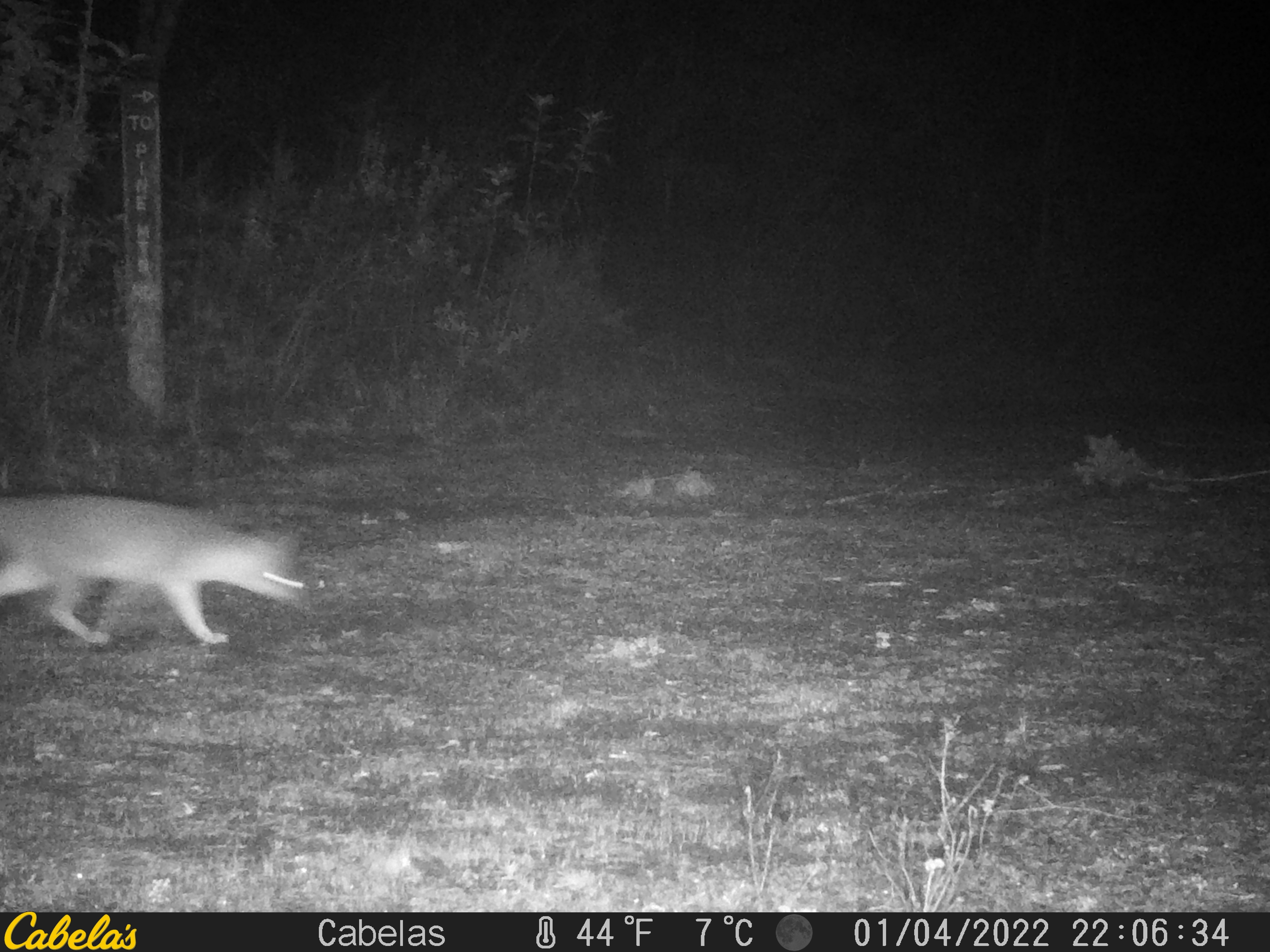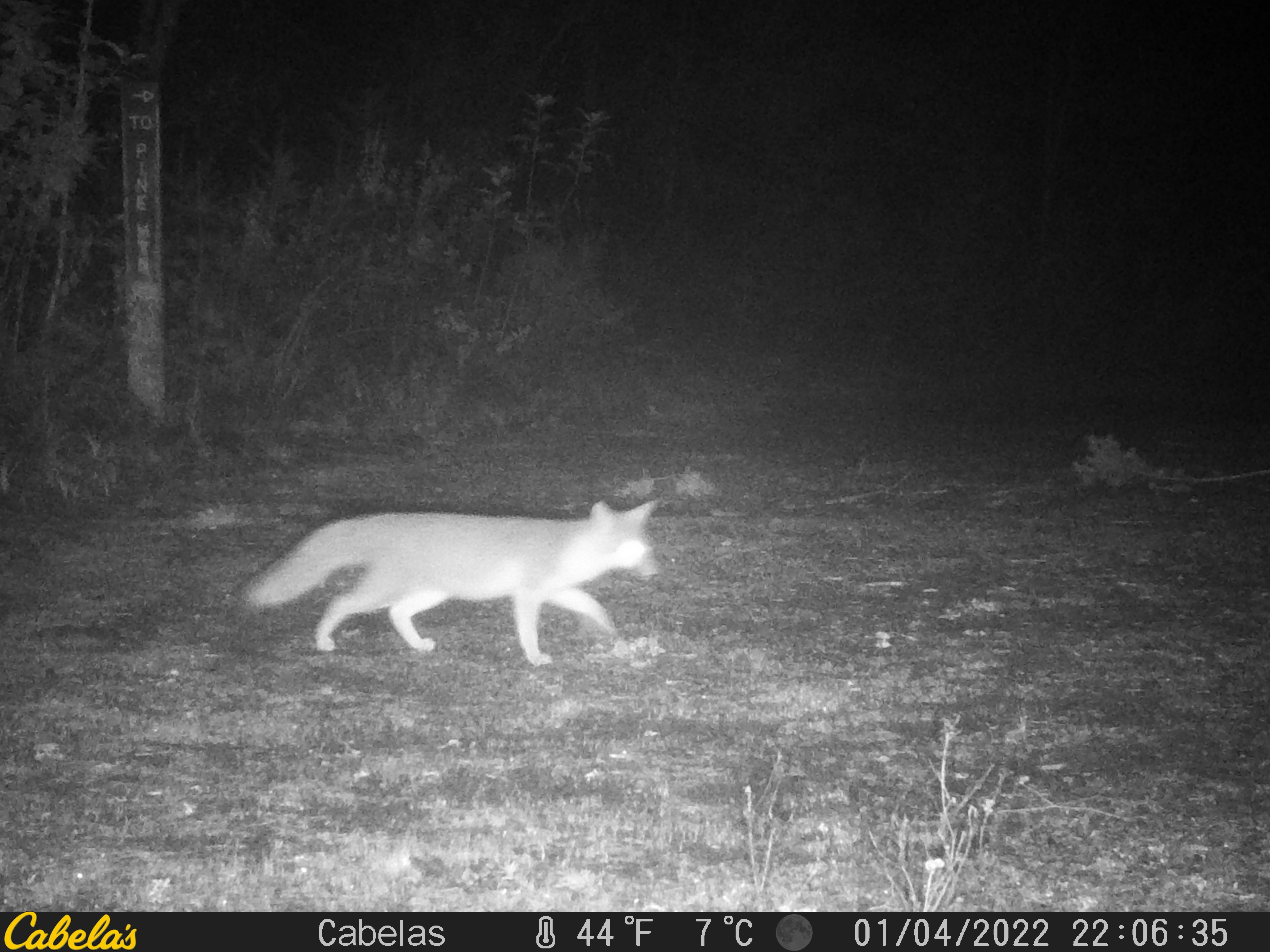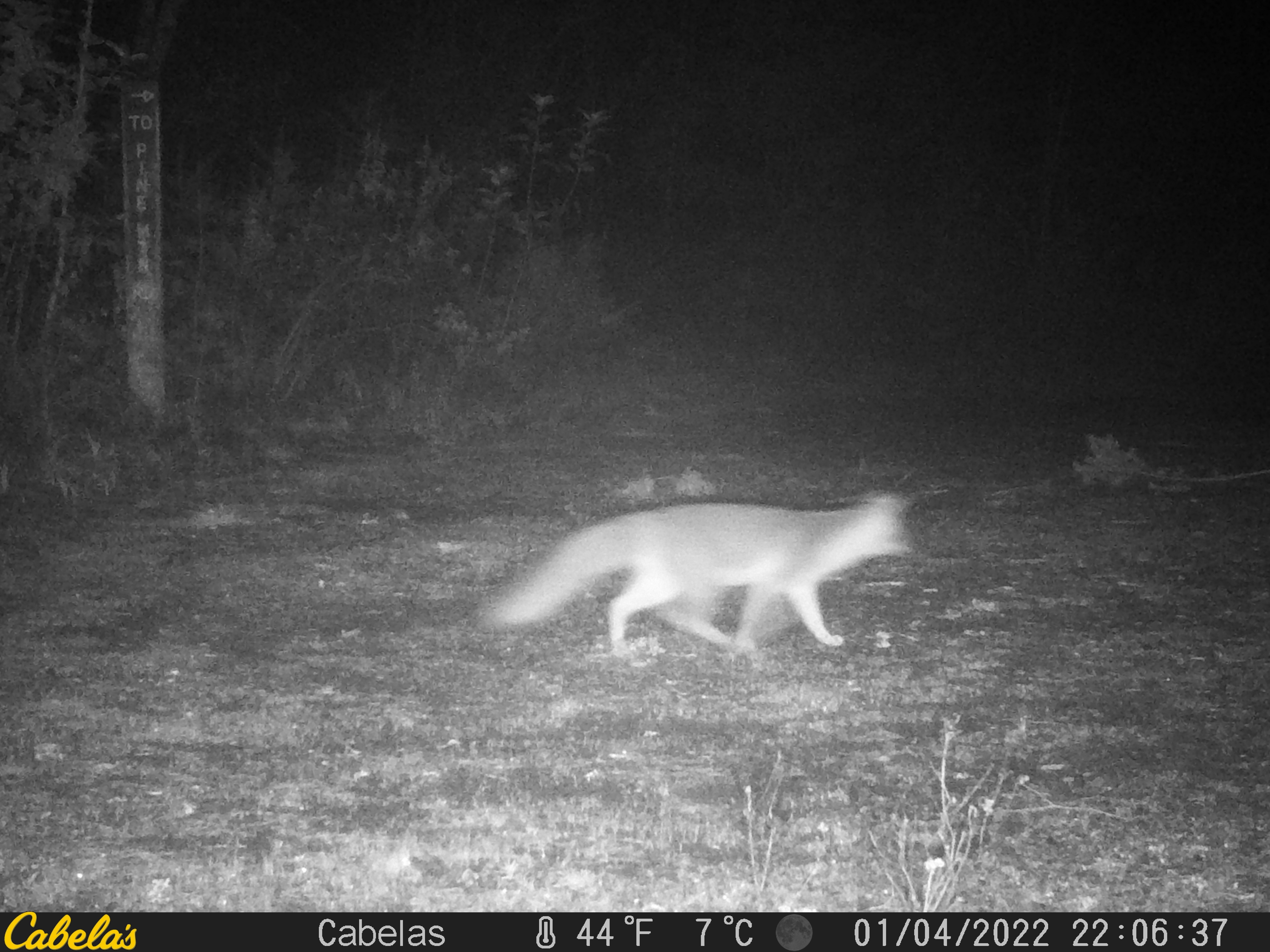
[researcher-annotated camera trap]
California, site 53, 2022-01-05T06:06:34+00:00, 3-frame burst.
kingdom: Animalia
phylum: Chordata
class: Mammalia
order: Carnivora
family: Canidae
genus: Urocyon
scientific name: Urocyon cinereoargenteus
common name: gray fox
Gray fox (Urocyon cinereoargenteus).